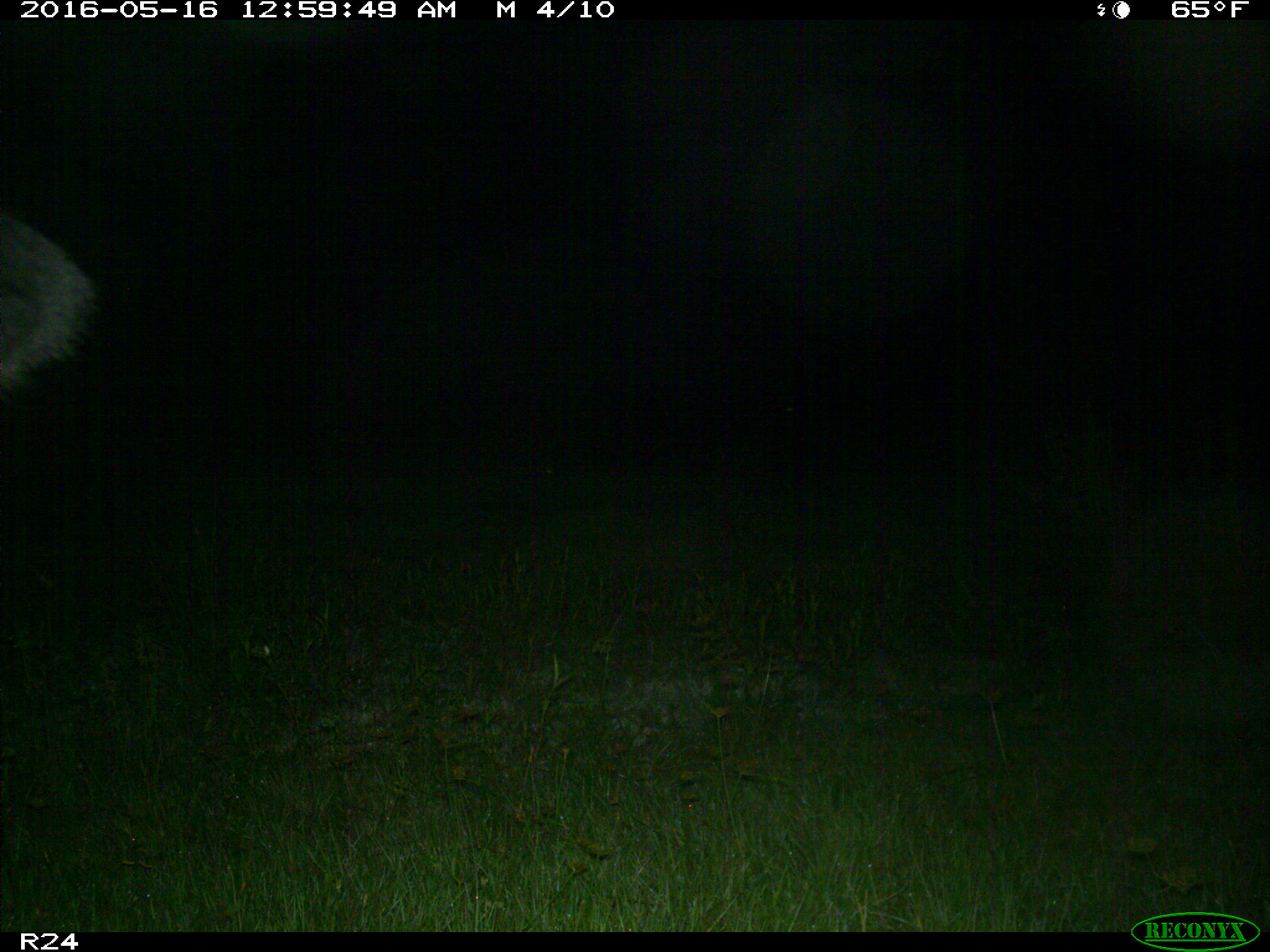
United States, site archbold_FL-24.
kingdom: Animalia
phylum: Chordata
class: Mammalia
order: Artiodactyla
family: Bovidae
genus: Bos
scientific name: Bos taurus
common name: domestic cow